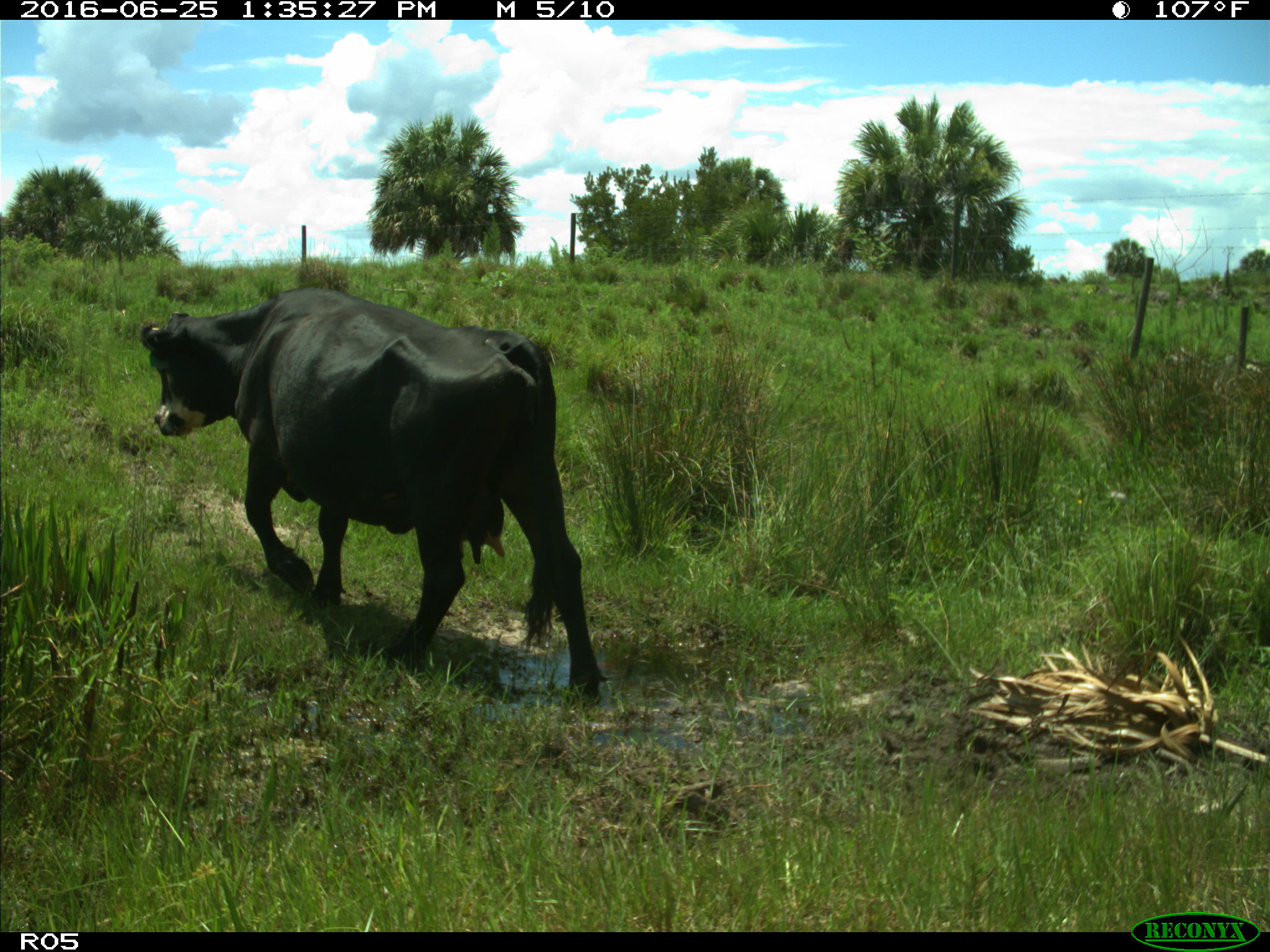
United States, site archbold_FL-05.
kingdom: Animalia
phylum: Chordata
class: Mammalia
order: Artiodactyla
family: Bovidae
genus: Bos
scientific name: Bos taurus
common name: domestic cow